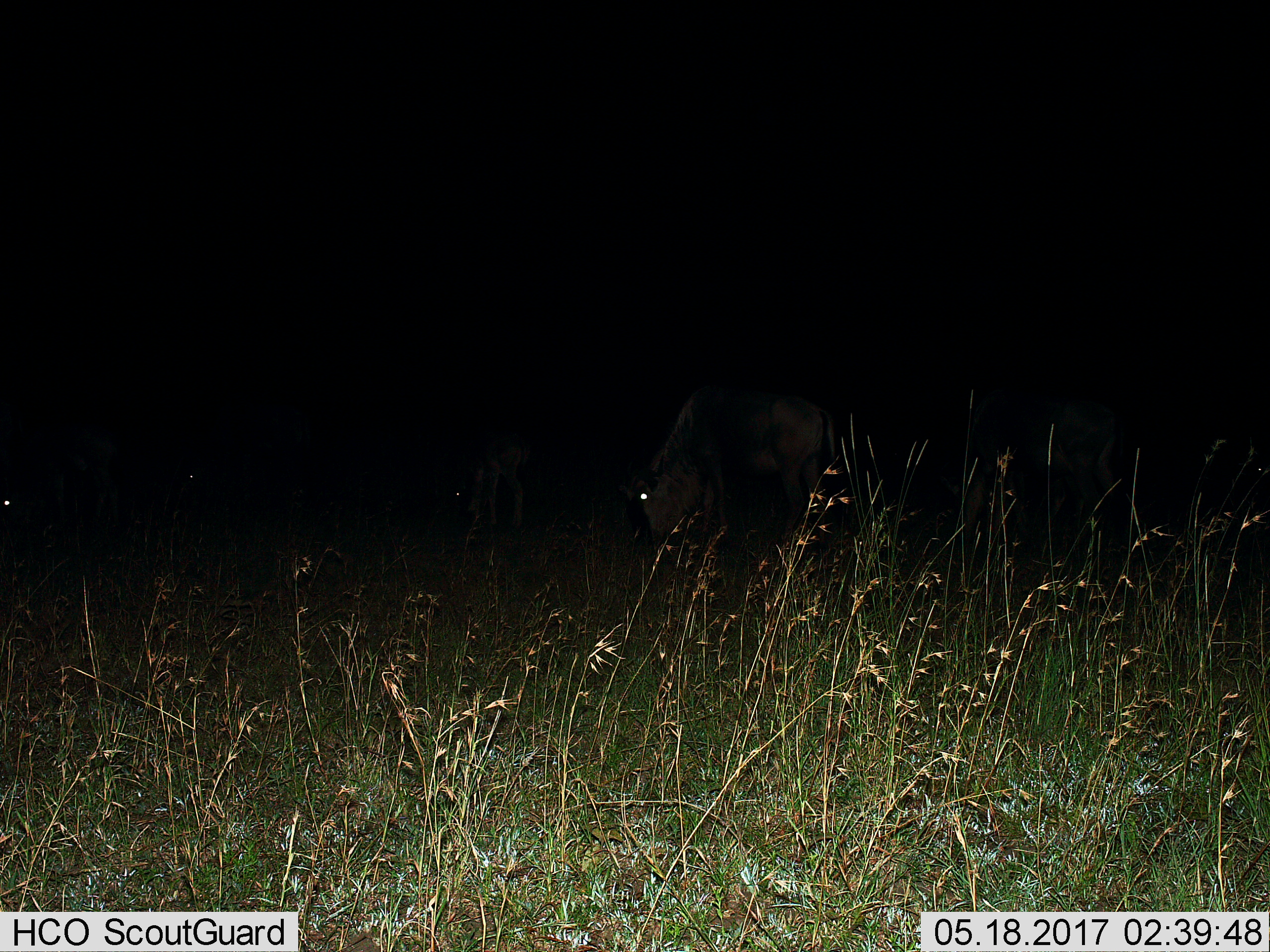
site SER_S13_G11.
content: unidentified animal